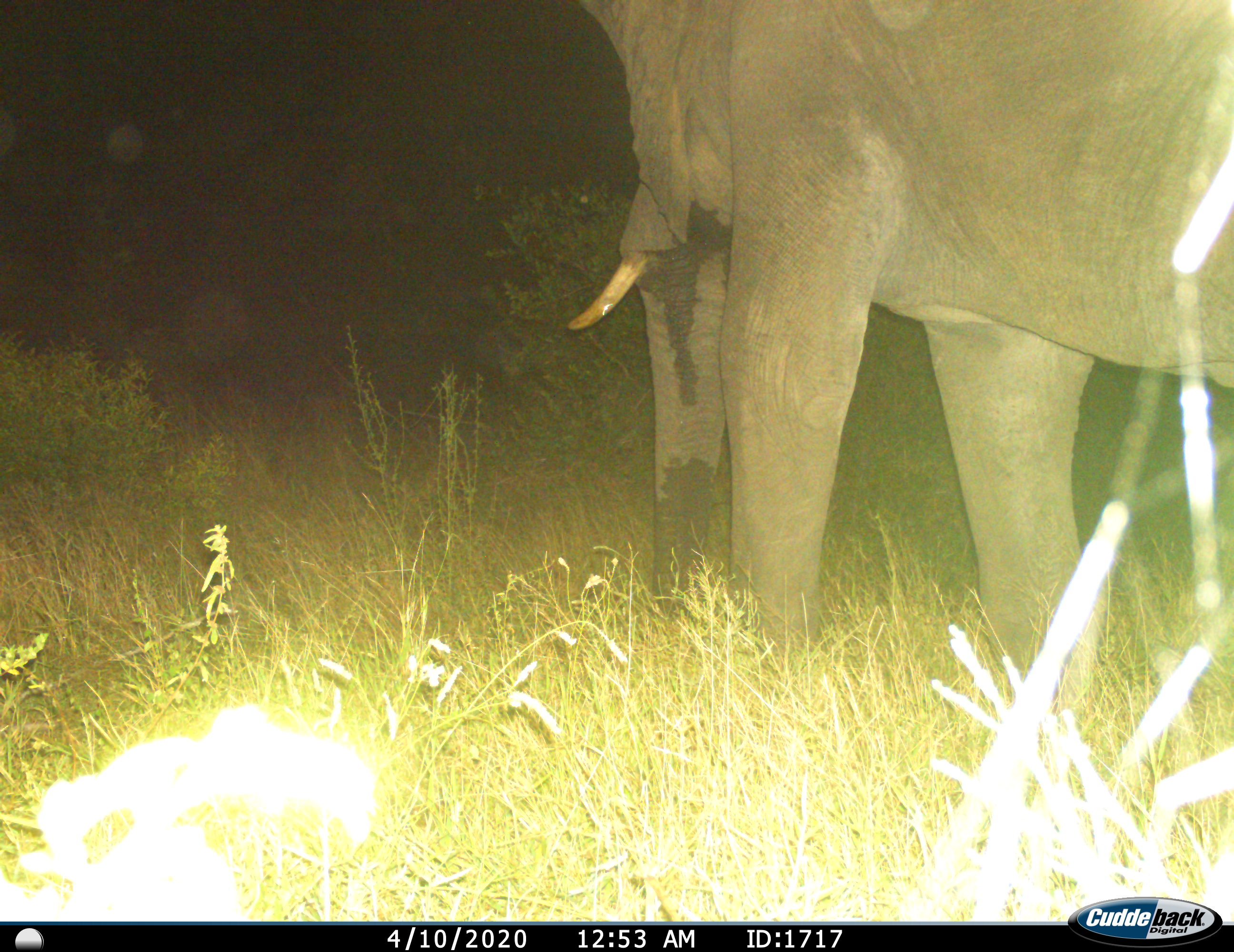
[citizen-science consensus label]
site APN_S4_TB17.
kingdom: Animalia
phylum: Chordata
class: Mammalia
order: Proboscidea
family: Elephantidae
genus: Loxodonta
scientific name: Loxodonta africana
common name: african bush elephant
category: elephant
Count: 1.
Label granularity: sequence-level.